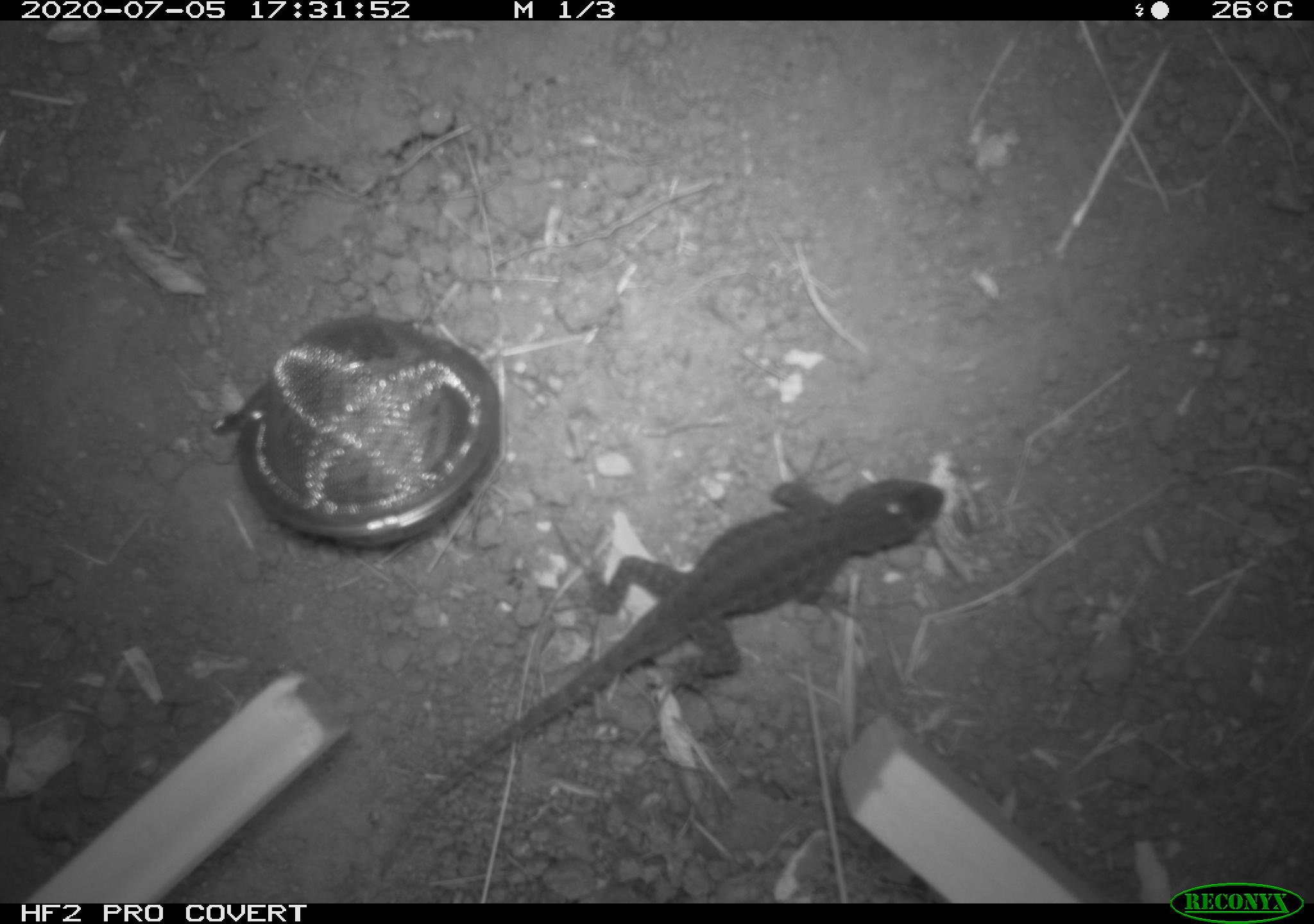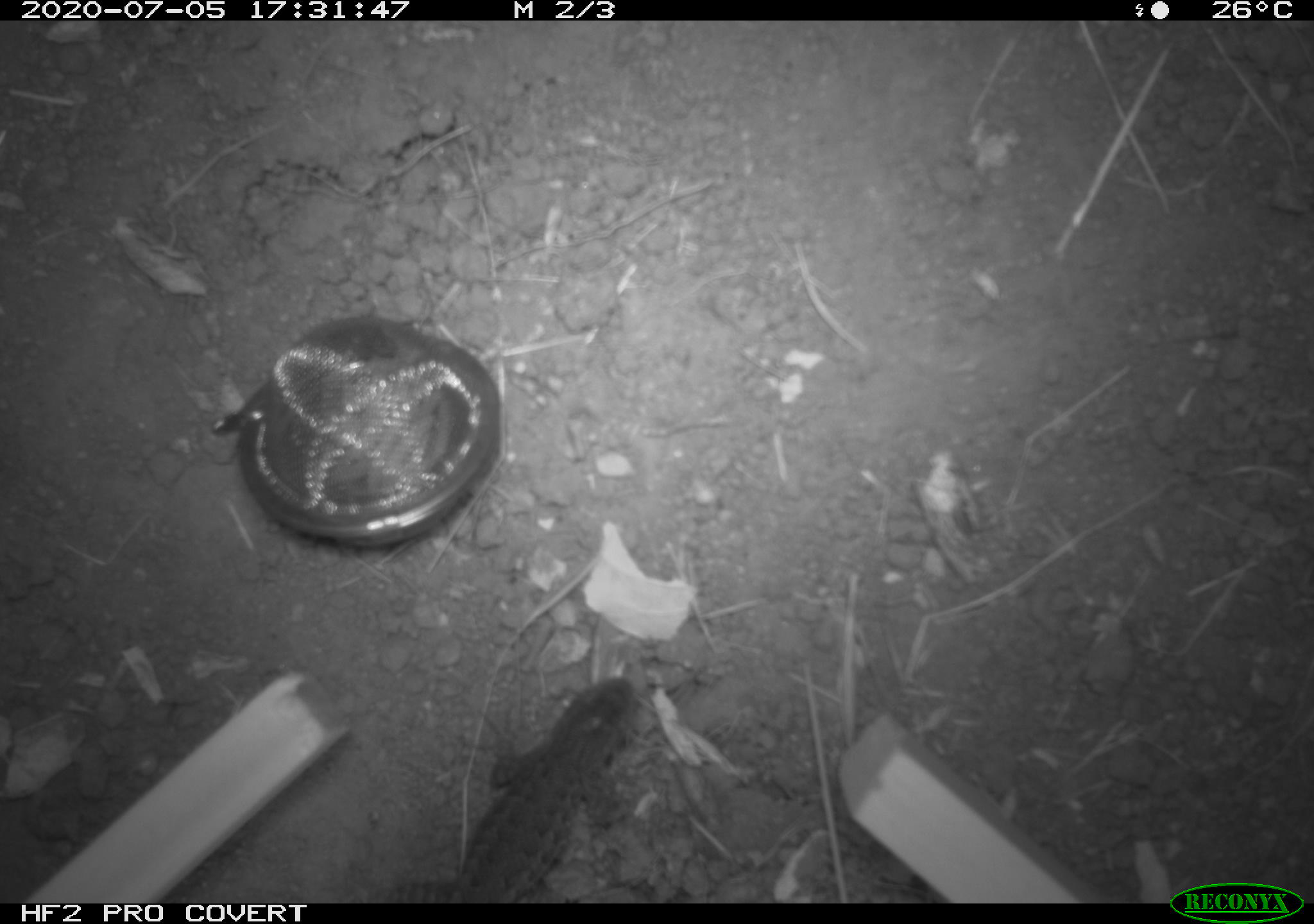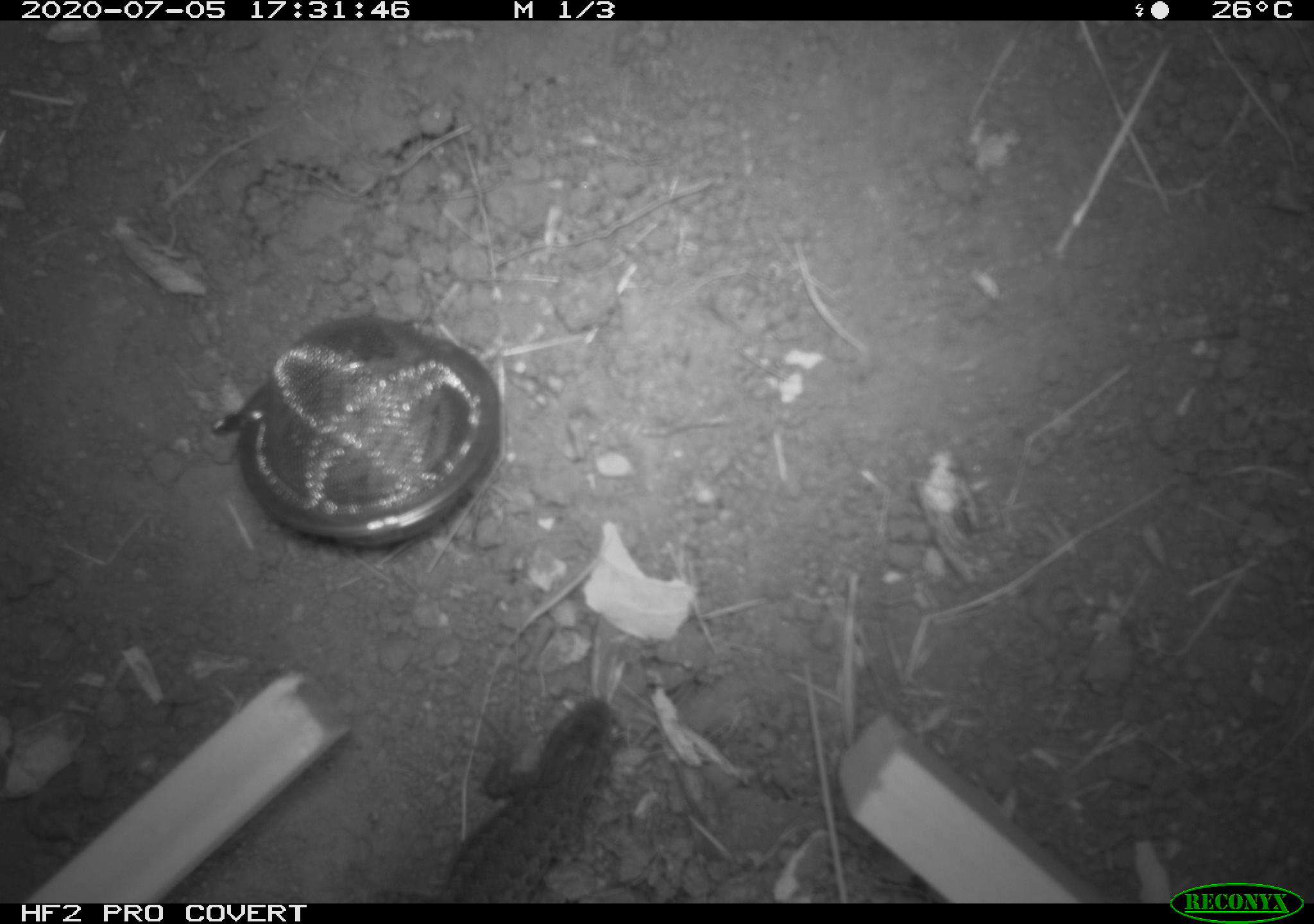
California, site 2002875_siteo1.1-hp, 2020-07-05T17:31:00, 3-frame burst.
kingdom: Animalia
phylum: Chordata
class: Reptilia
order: Squamata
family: Phrynosomatidae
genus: Sceloporus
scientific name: Sceloporus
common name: spiny lizards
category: sceloporus species